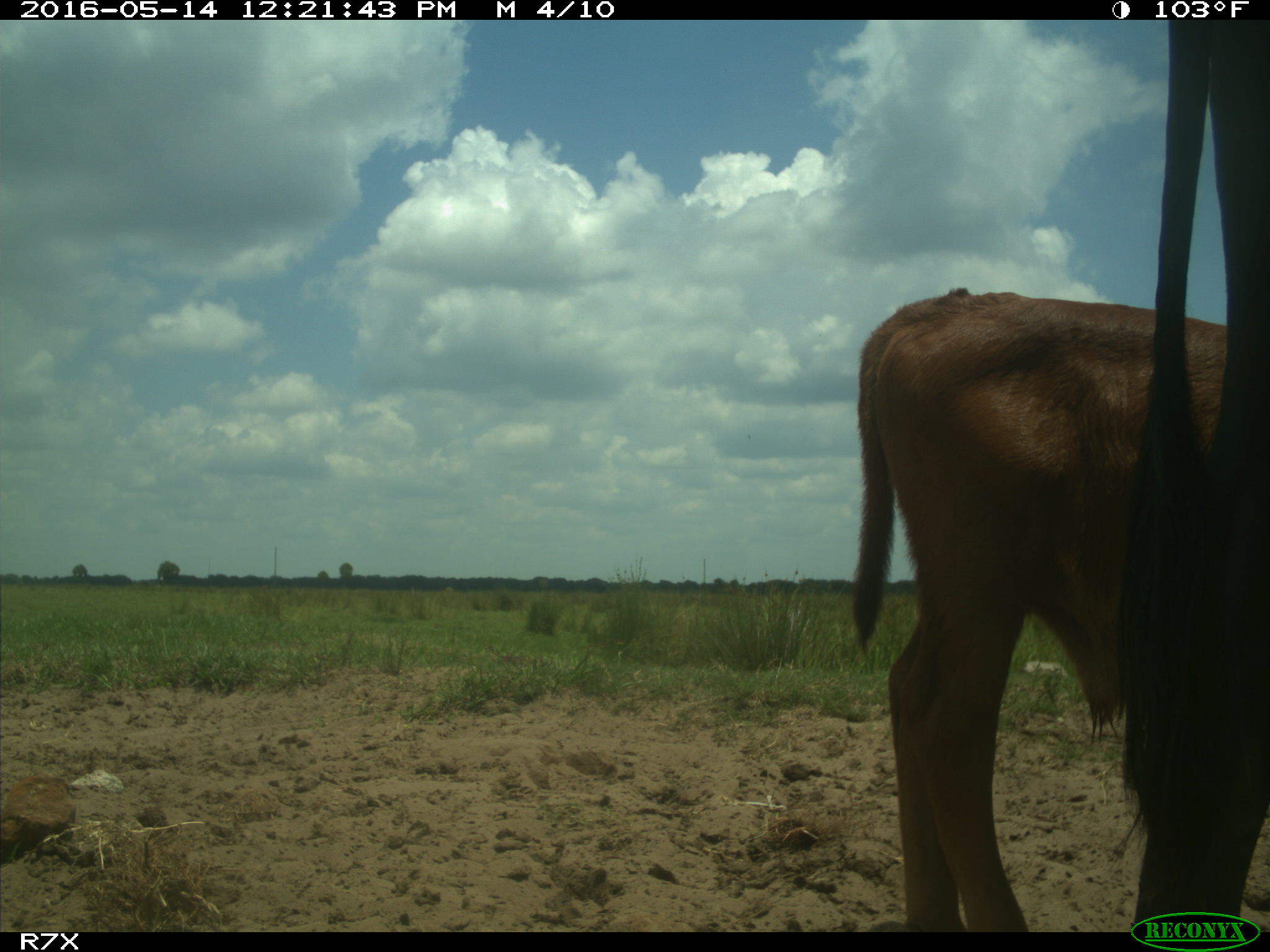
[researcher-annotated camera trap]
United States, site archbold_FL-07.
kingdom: Animalia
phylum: Chordata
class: Mammalia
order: Artiodactyla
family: Bovidae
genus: Bos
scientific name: Bos taurus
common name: domestic cow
Bos taurus (domestic cow).